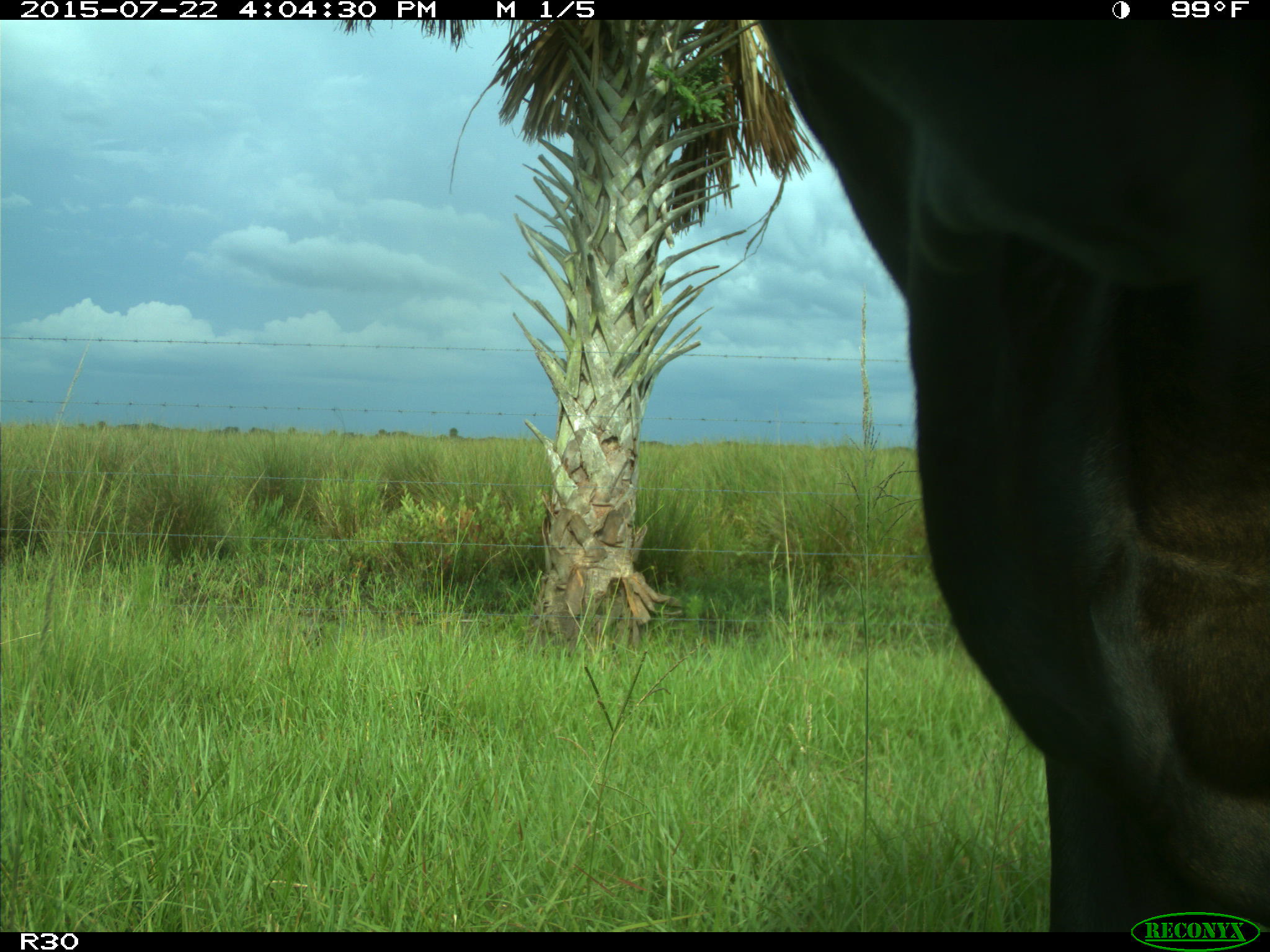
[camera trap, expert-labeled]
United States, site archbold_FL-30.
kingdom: Animalia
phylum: Chordata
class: Mammalia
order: Artiodactyla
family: Bovidae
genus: Bos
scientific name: Bos taurus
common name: domestic cow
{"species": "Bos taurus (domestic cow)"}